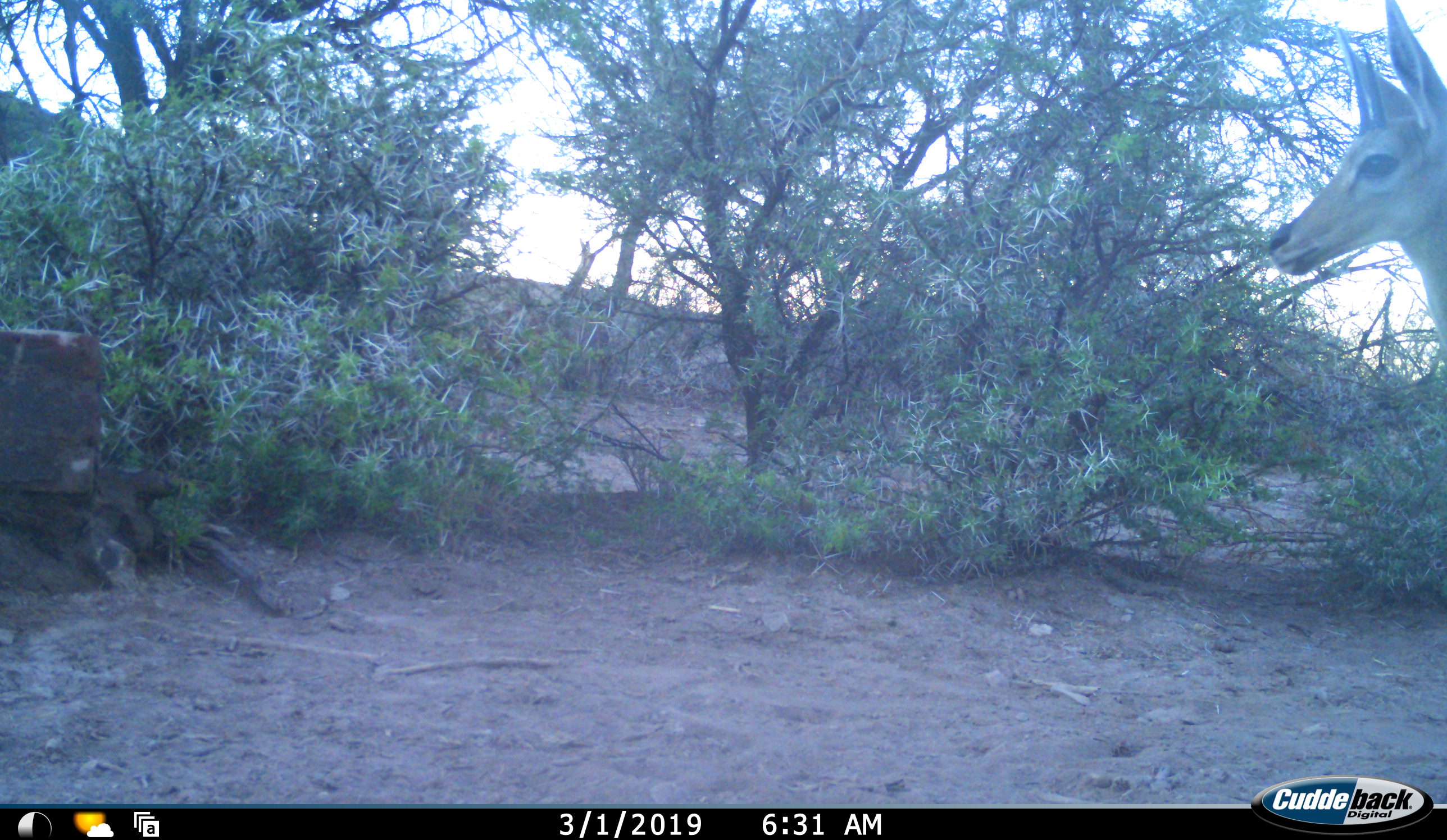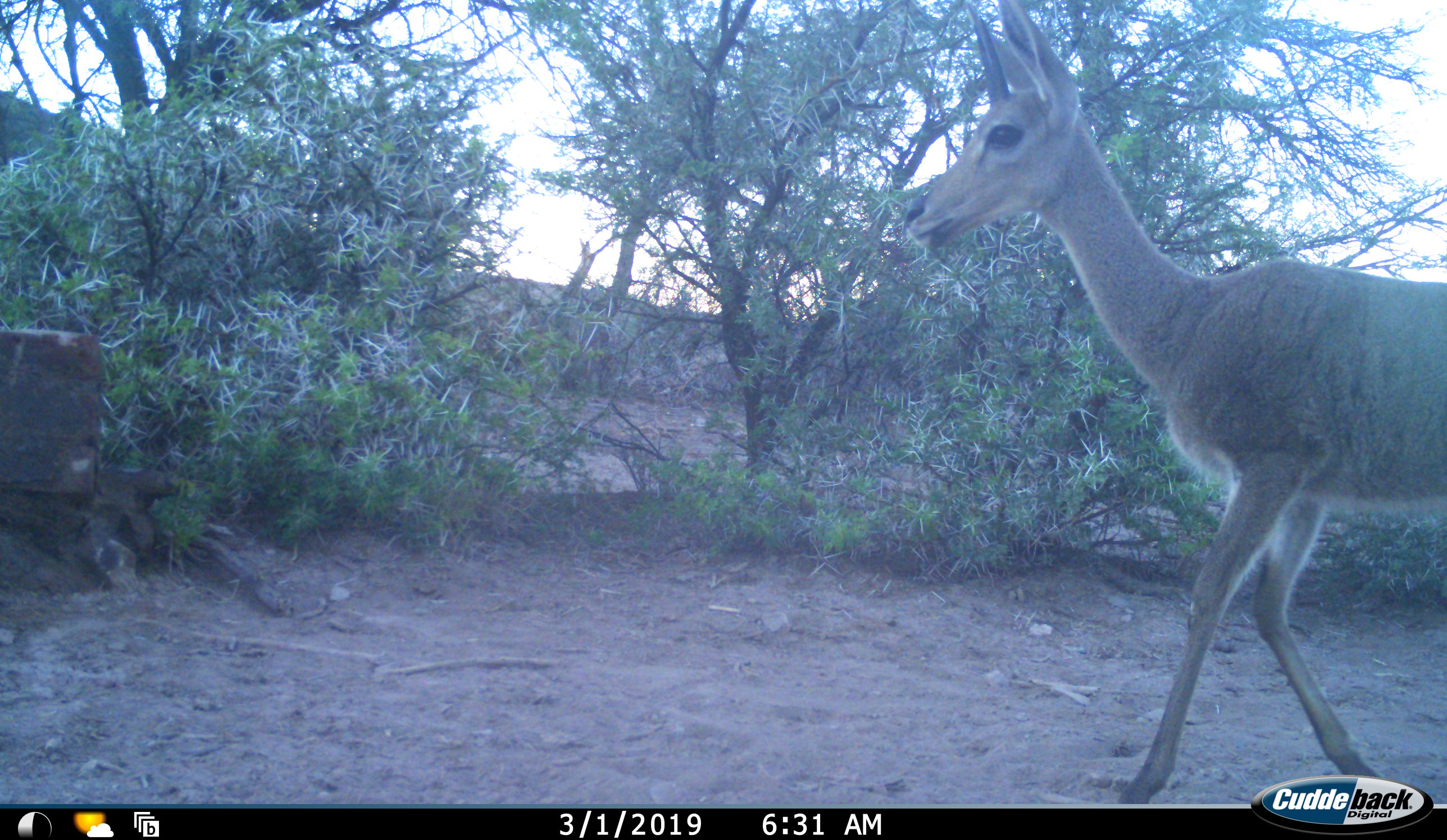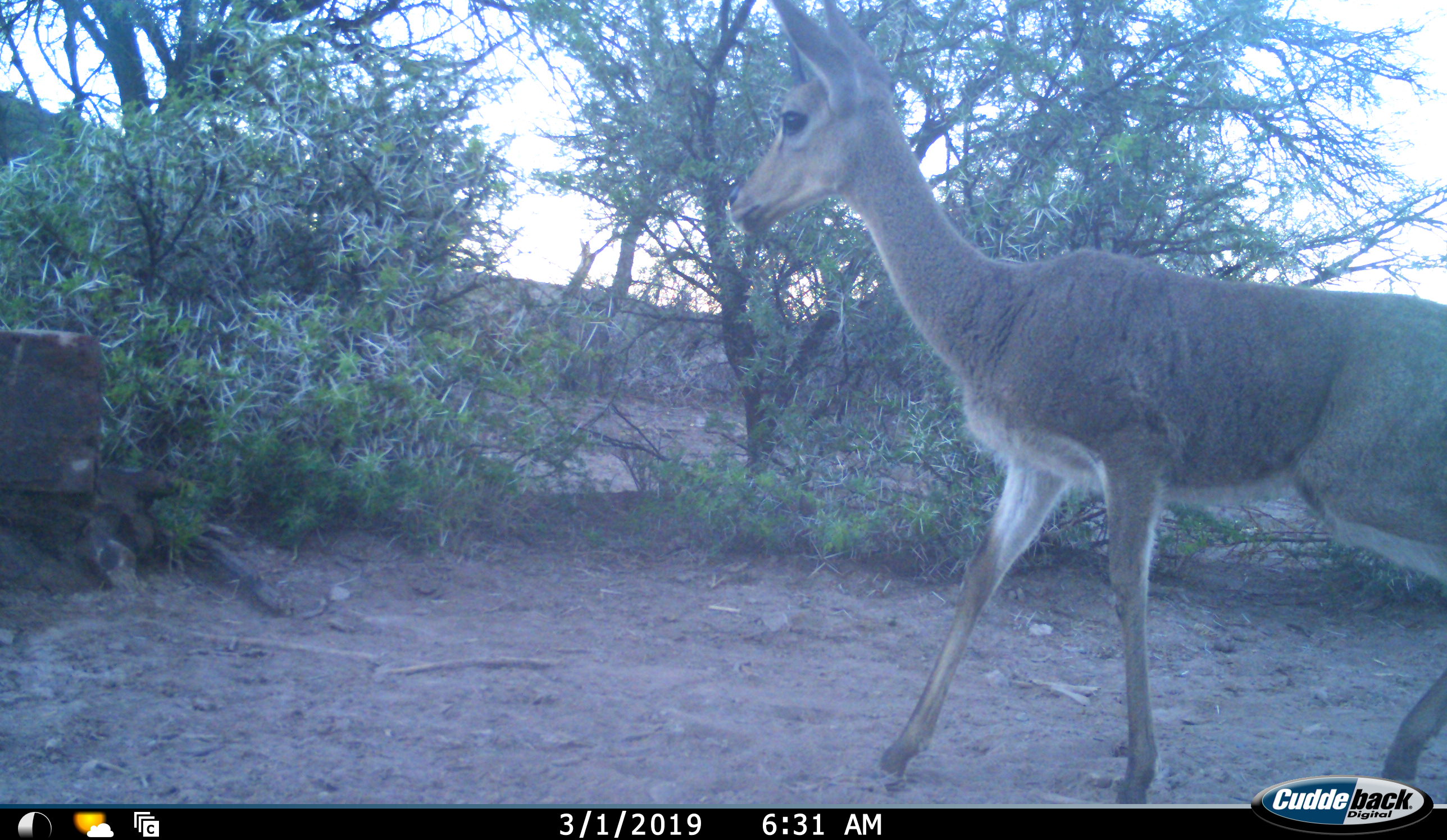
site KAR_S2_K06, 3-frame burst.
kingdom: Animalia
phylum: Chordata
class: Mammalia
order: Artiodactyla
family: Bovidae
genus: Pelea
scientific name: Pelea capreolus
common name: grey rhebok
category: rhebokgrey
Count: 1.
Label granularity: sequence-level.